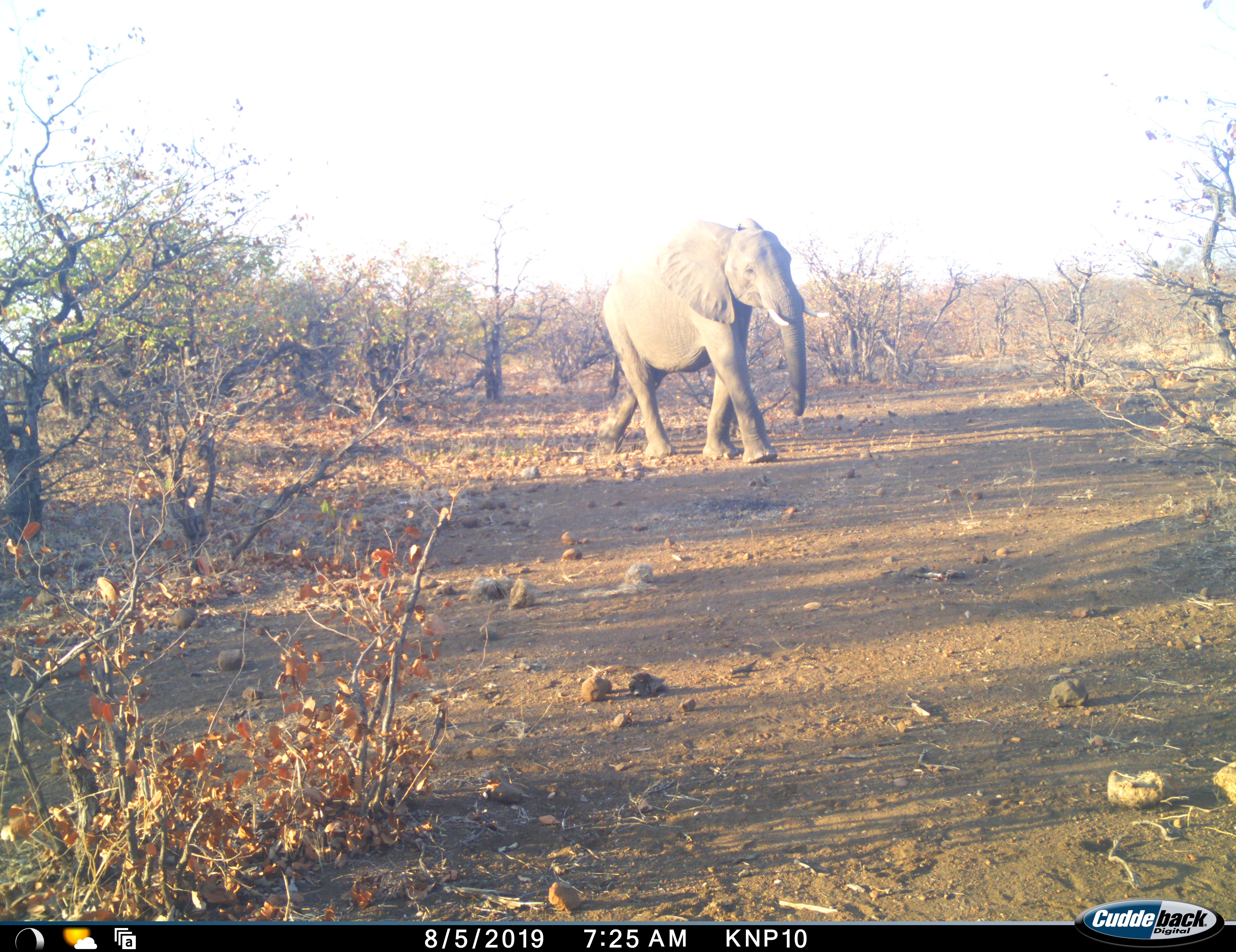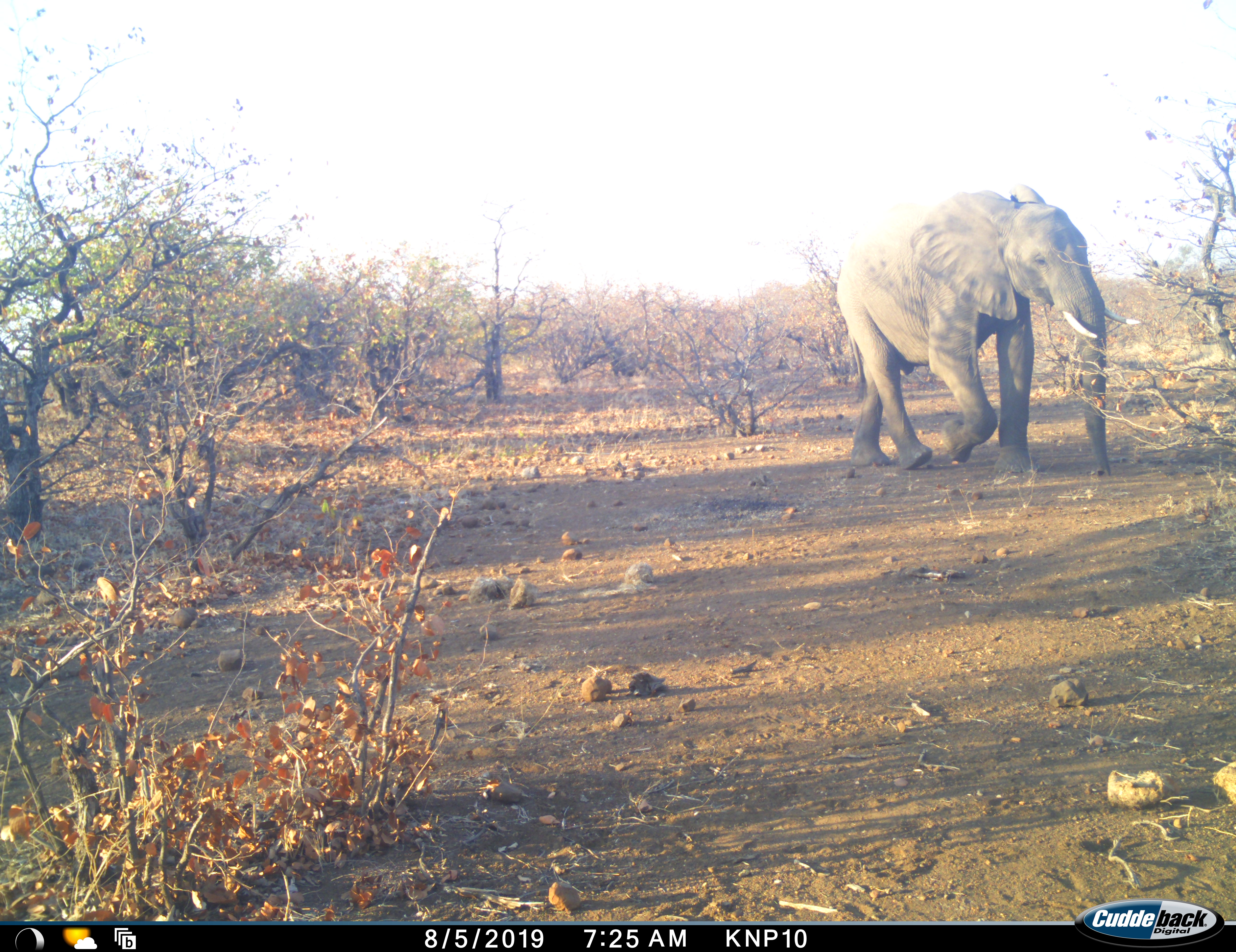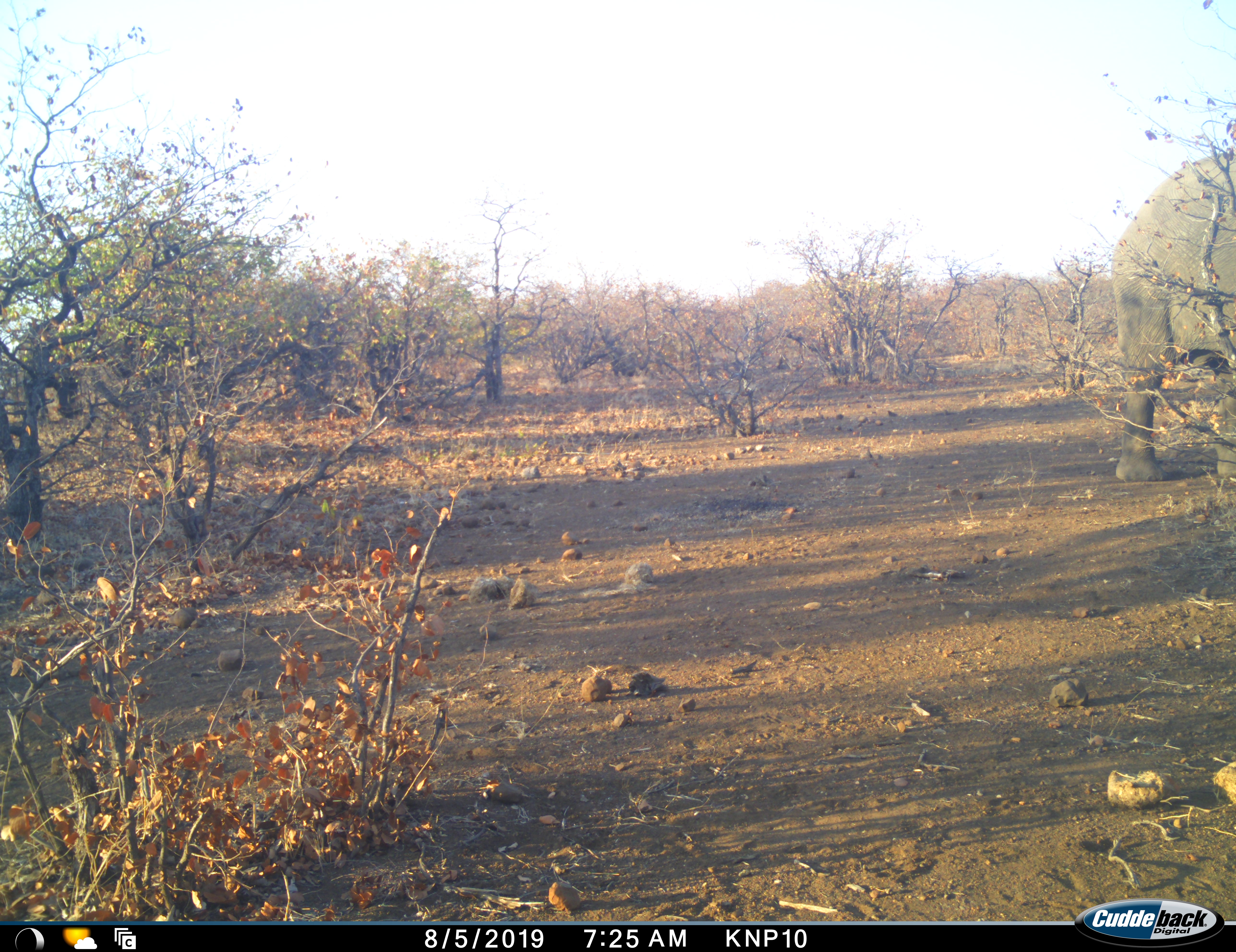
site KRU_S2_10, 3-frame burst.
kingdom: Animalia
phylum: Chordata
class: Mammalia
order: Proboscidea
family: Elephantidae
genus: Loxodonta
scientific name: Loxodonta africana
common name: african bush elephant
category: elephant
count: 1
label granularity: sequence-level